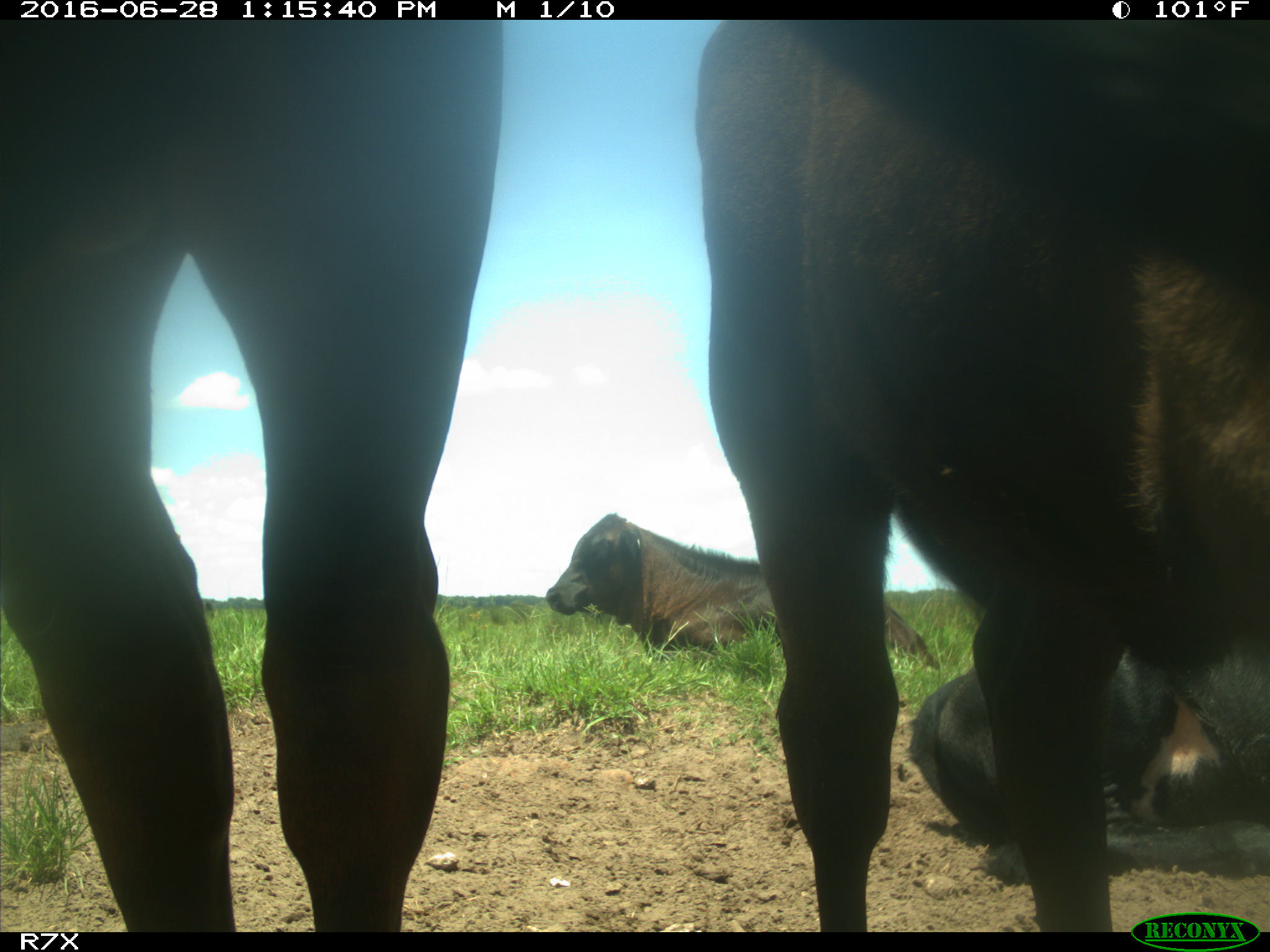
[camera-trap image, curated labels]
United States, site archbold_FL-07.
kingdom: Animalia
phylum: Chordata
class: Mammalia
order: Artiodactyla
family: Bovidae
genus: Bos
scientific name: Bos taurus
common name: domestic cow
Bos taurus (domestic cow).